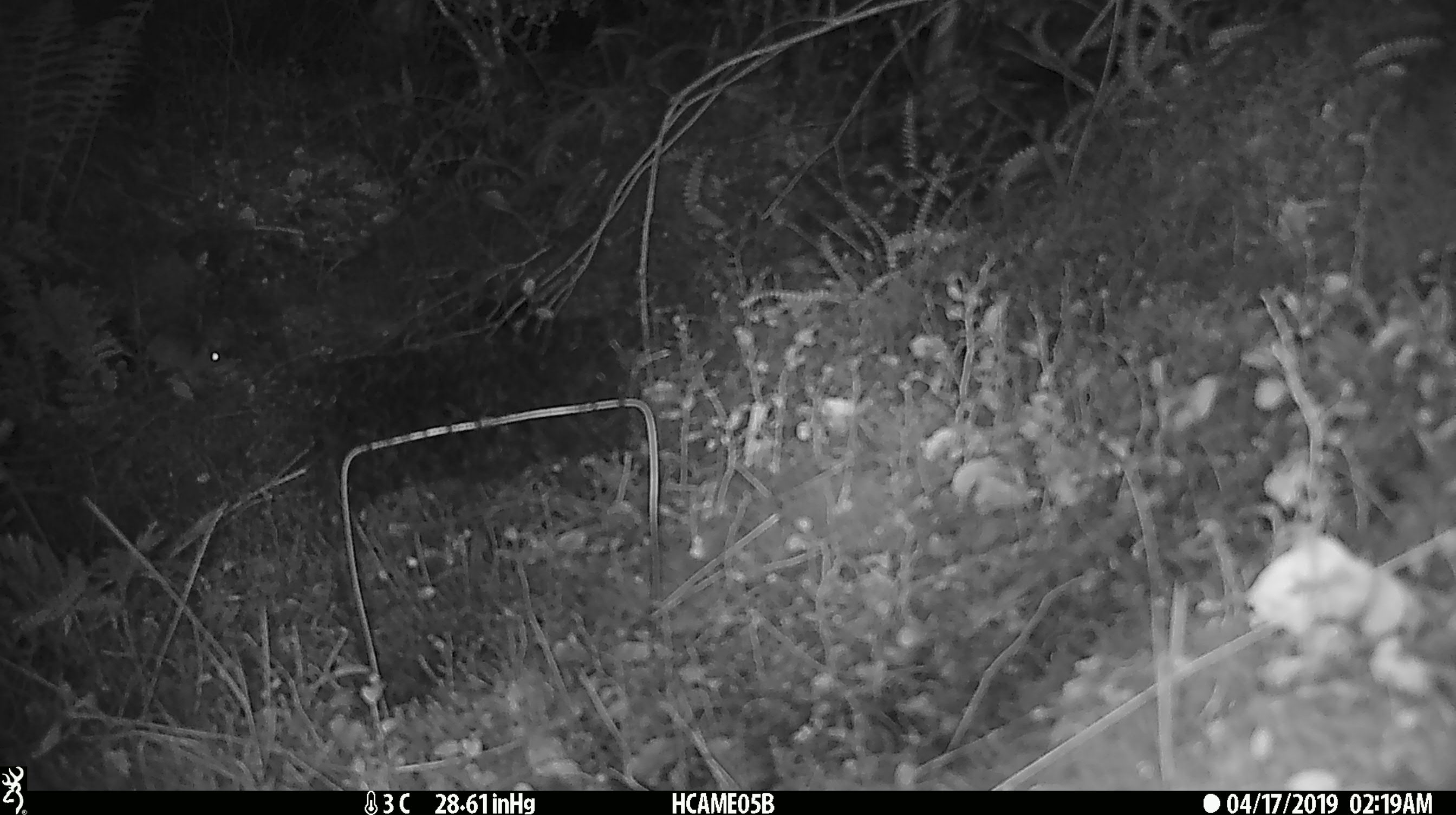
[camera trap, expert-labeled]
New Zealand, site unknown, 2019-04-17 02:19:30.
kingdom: Animalia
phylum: Chordata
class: Mammalia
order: Rodentia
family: Muridae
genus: Mus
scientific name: Mus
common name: mouse